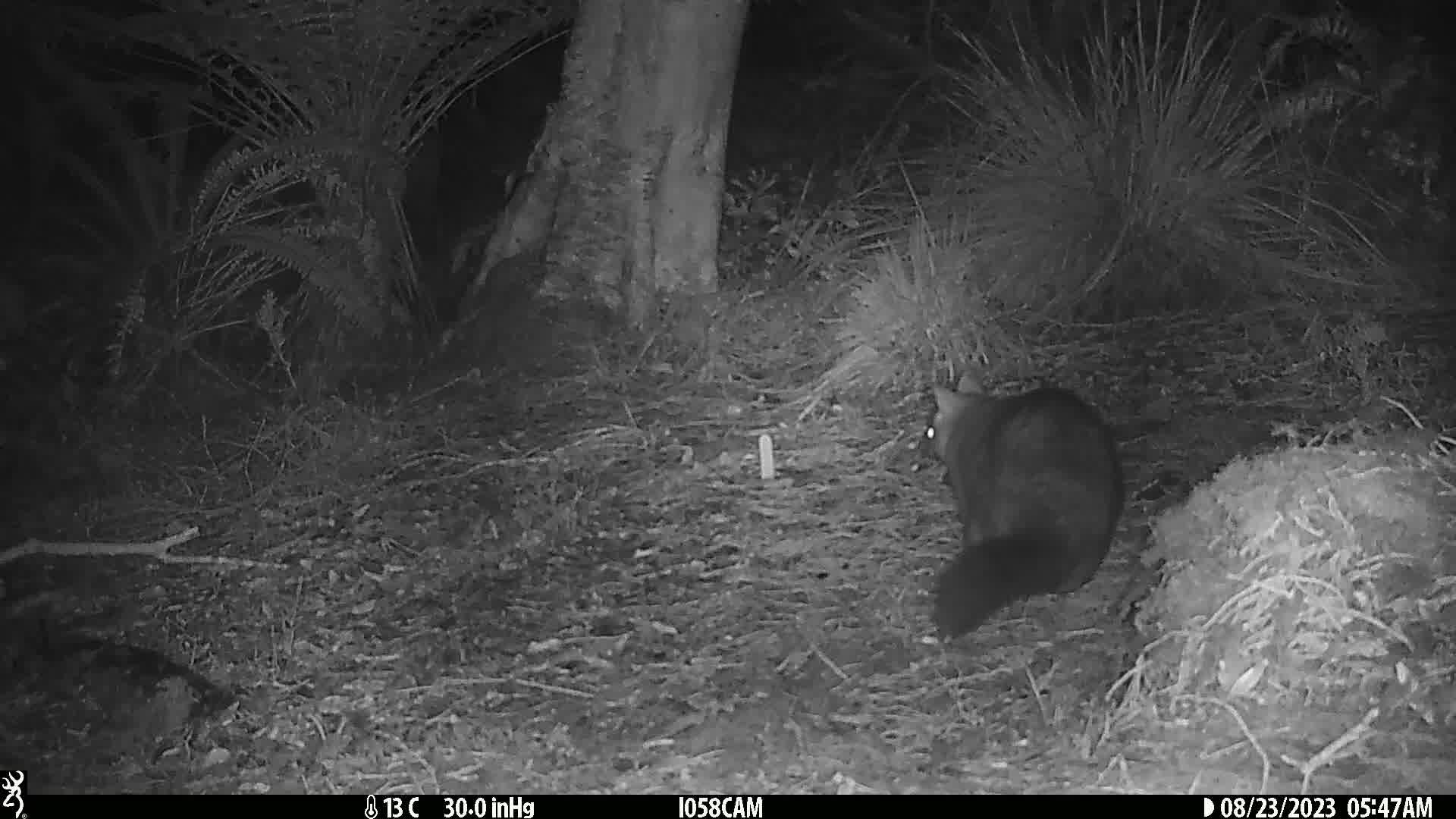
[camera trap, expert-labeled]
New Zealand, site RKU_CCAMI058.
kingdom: Animalia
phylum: Chordata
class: Mammalia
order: Diprotodontia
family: Phalangeridae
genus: Trichosurus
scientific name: Trichosurus vulpecula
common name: common brushtail possum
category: possum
Possum (common brushtail possum) (Trichosurus vulpecula).